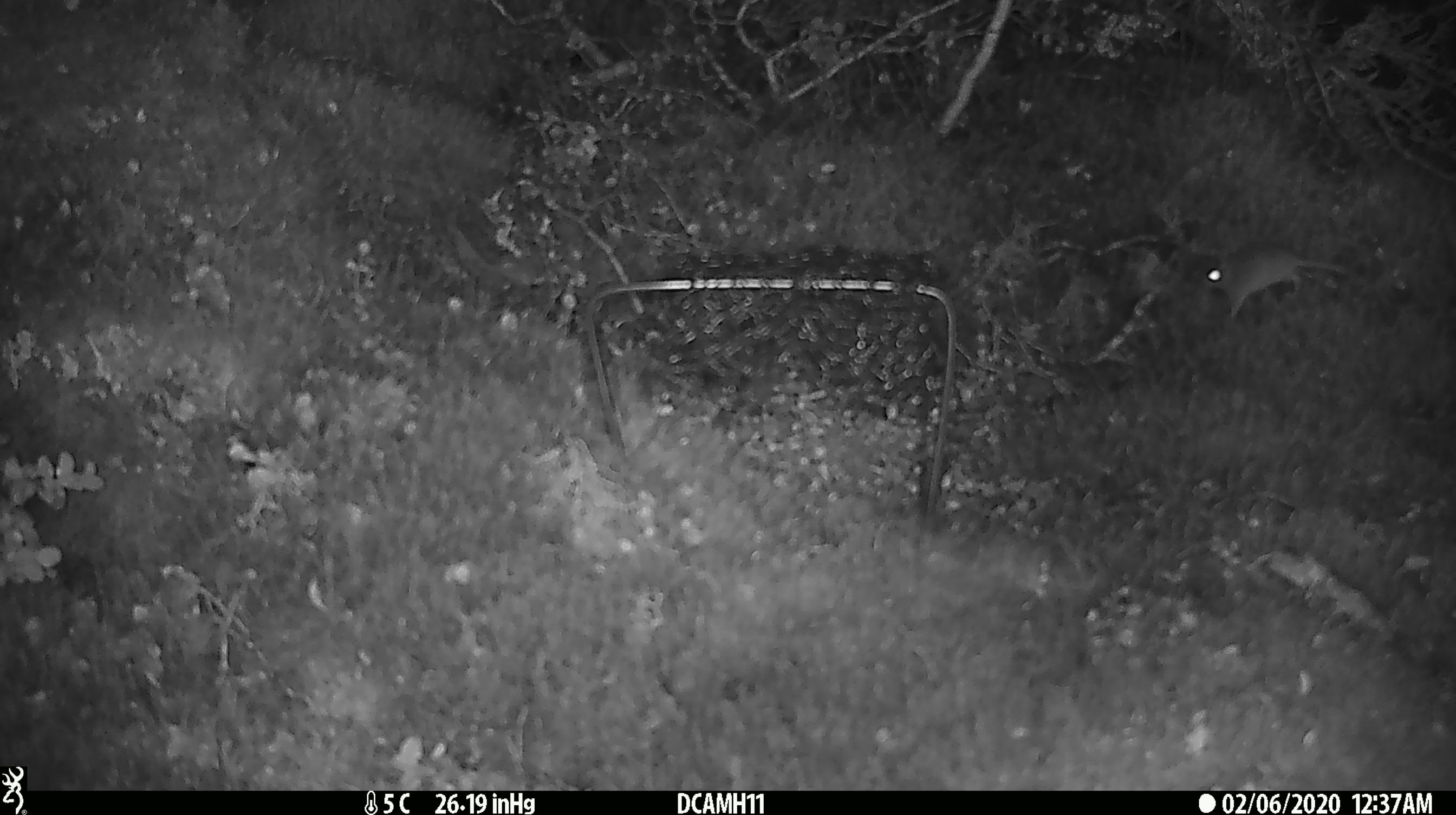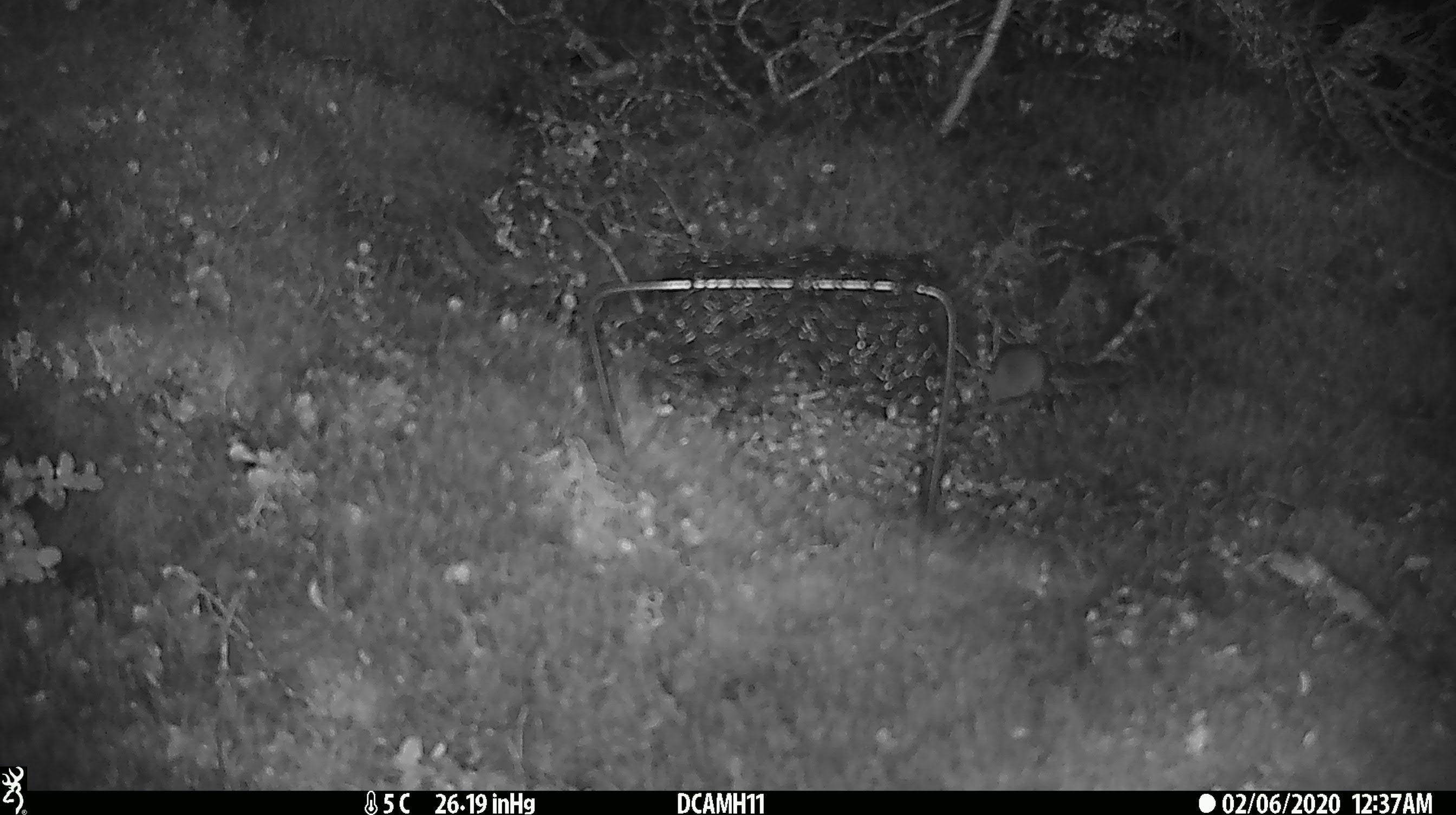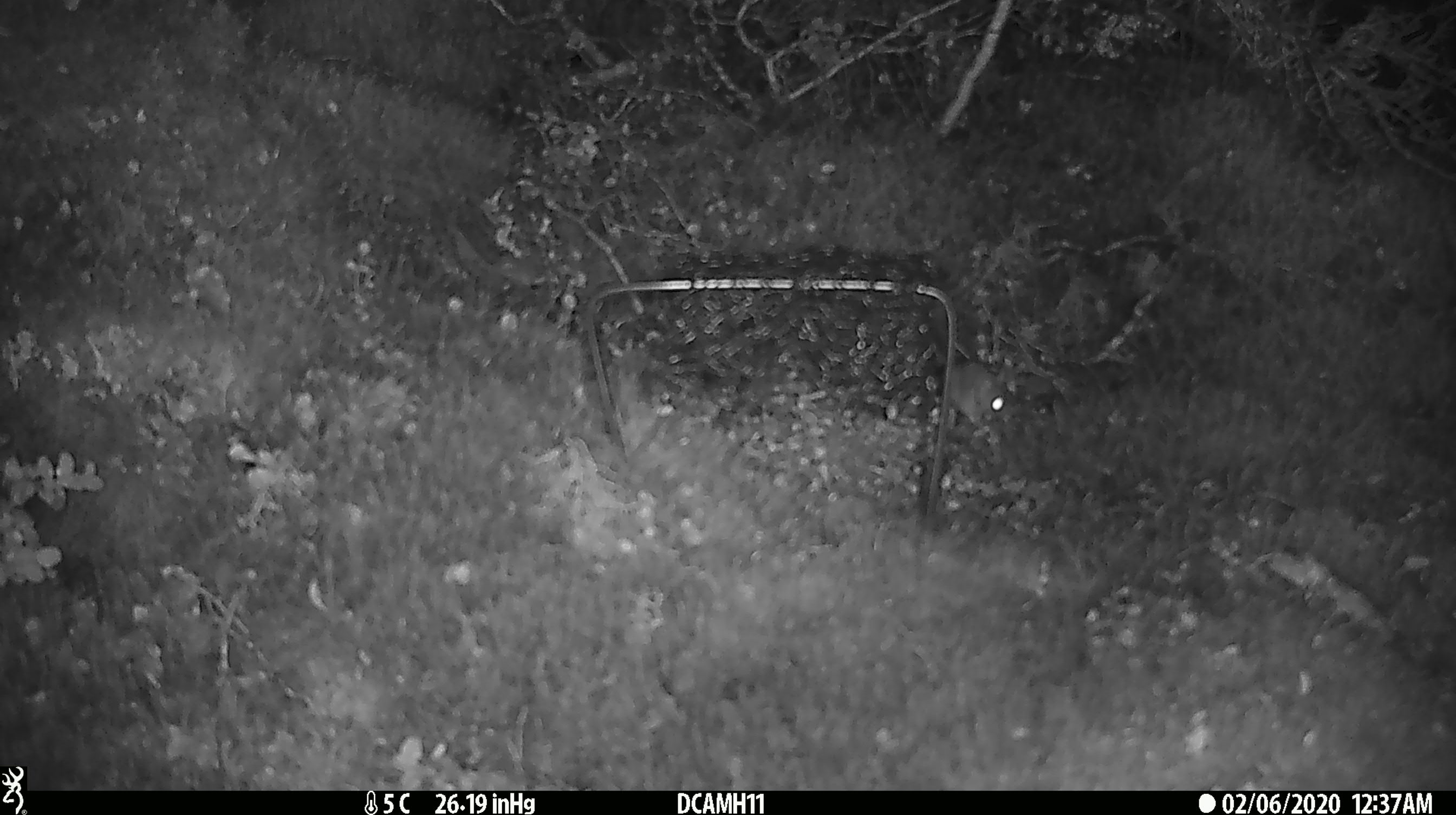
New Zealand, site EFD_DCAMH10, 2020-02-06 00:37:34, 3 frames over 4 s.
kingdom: Animalia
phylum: Chordata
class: Mammalia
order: Rodentia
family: Muridae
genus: Mus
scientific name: Mus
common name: mouse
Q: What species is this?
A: Mouse (Mus).